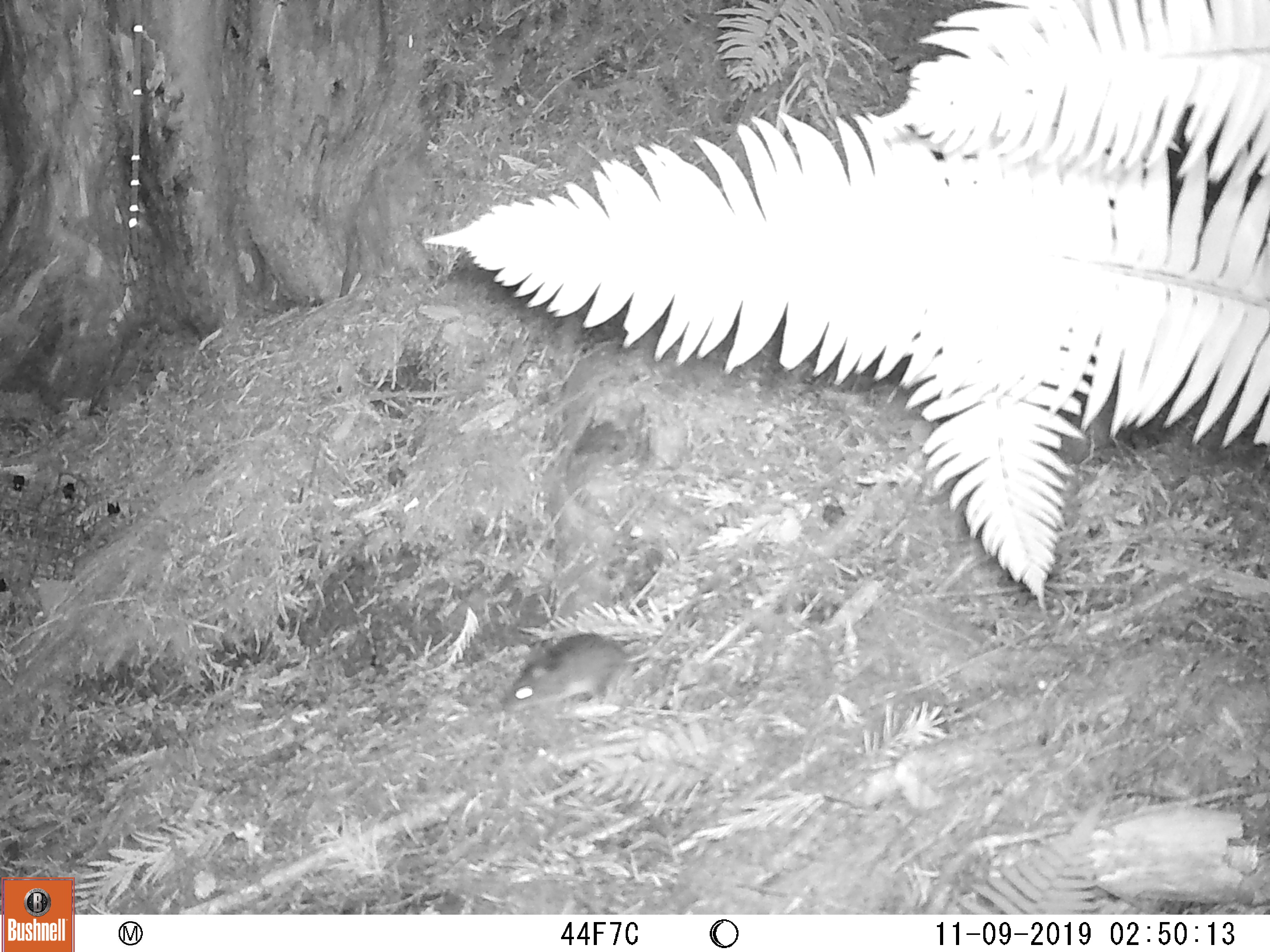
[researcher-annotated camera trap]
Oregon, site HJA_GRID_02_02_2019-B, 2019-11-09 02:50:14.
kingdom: Animalia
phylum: Chordata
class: Mammalia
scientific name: Mammalia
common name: small mammal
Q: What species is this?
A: Small mammal (Mammalia).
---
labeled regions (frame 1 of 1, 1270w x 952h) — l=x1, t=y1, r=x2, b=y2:
small mammal: l=495, t=571, r=723, b=725